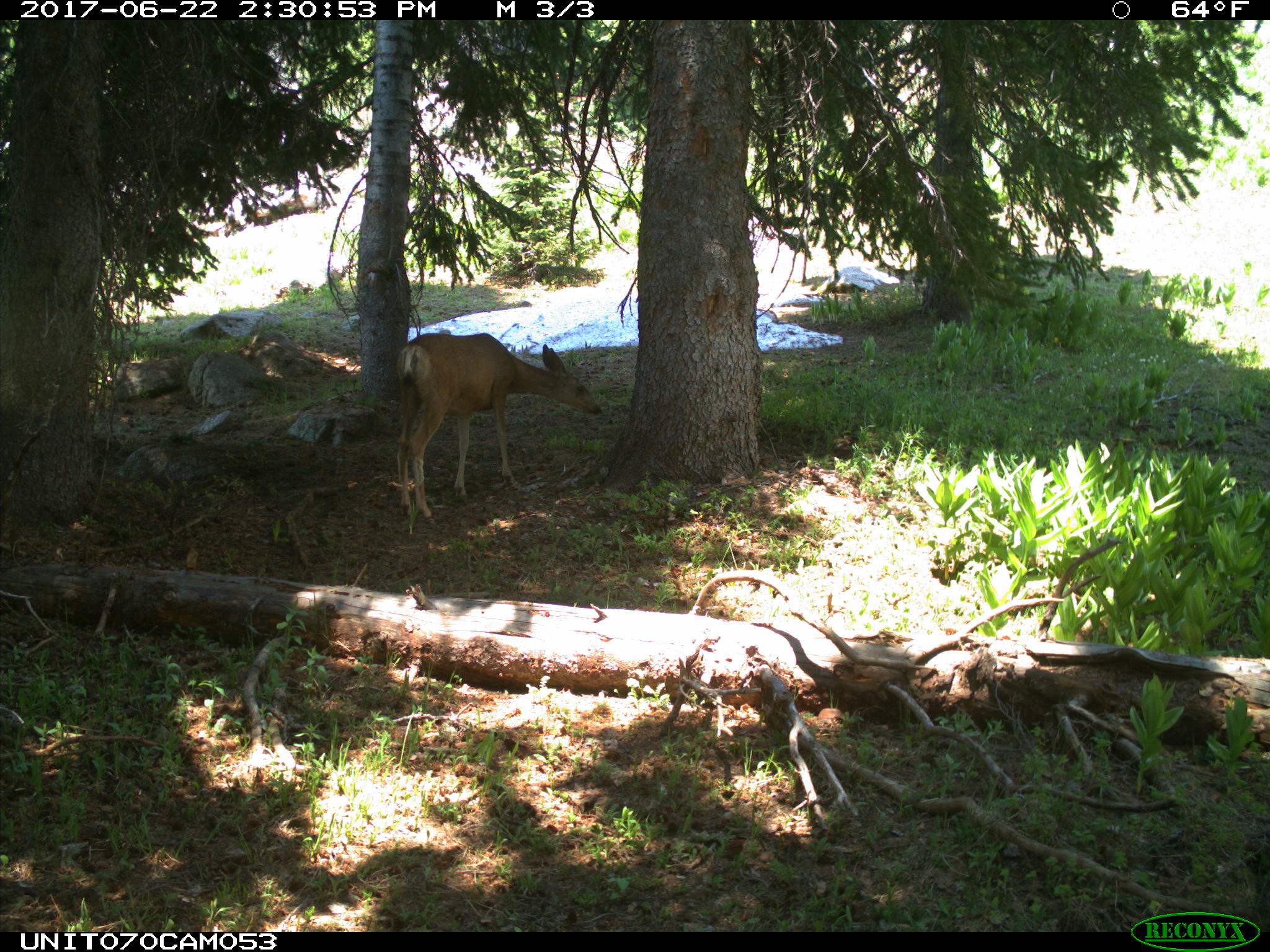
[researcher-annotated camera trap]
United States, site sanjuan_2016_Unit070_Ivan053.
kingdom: Animalia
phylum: Chordata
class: Mammalia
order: Artiodactyla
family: Cervidae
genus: Odocoileus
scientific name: Odocoileus hemionus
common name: mule deer